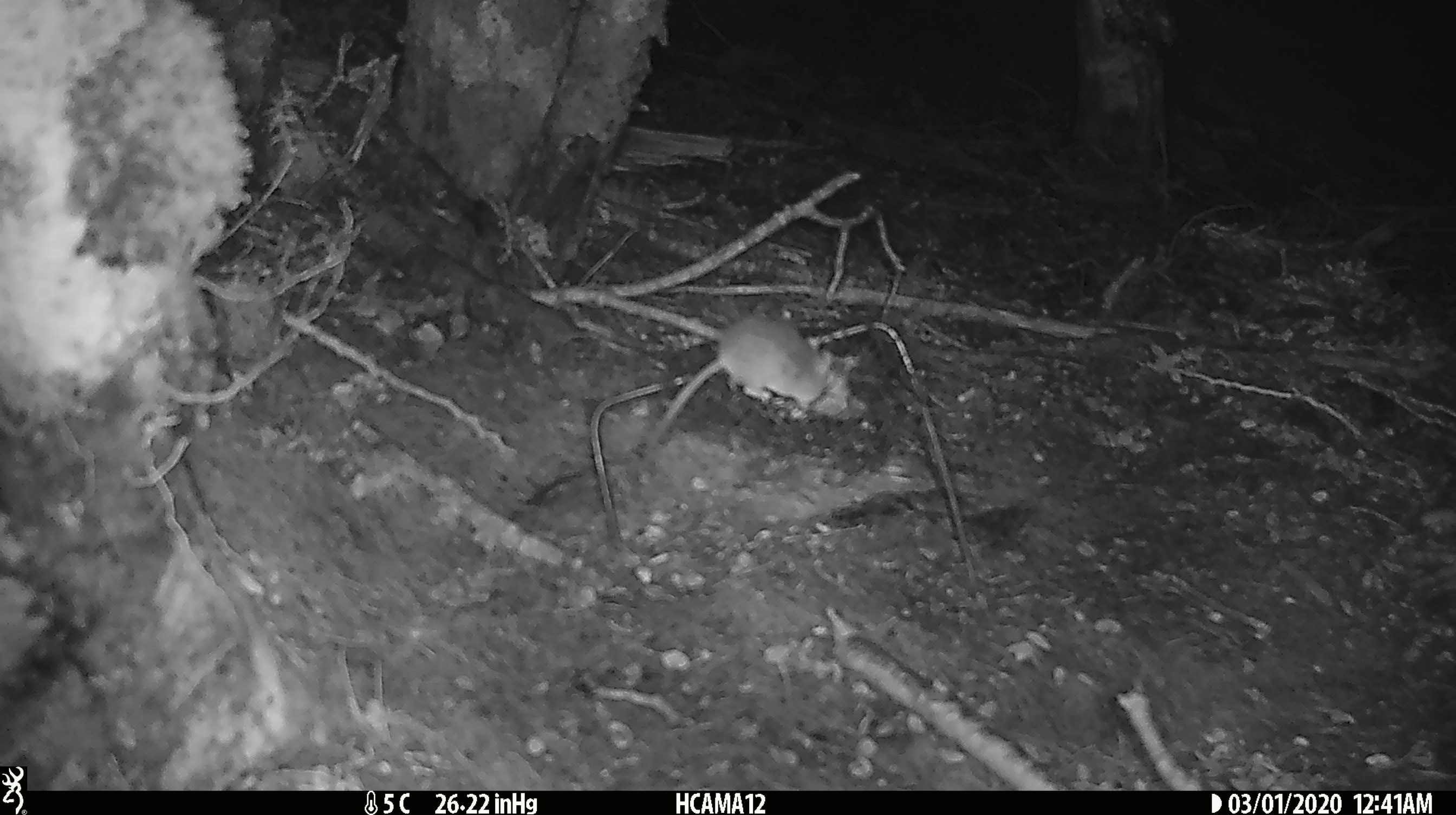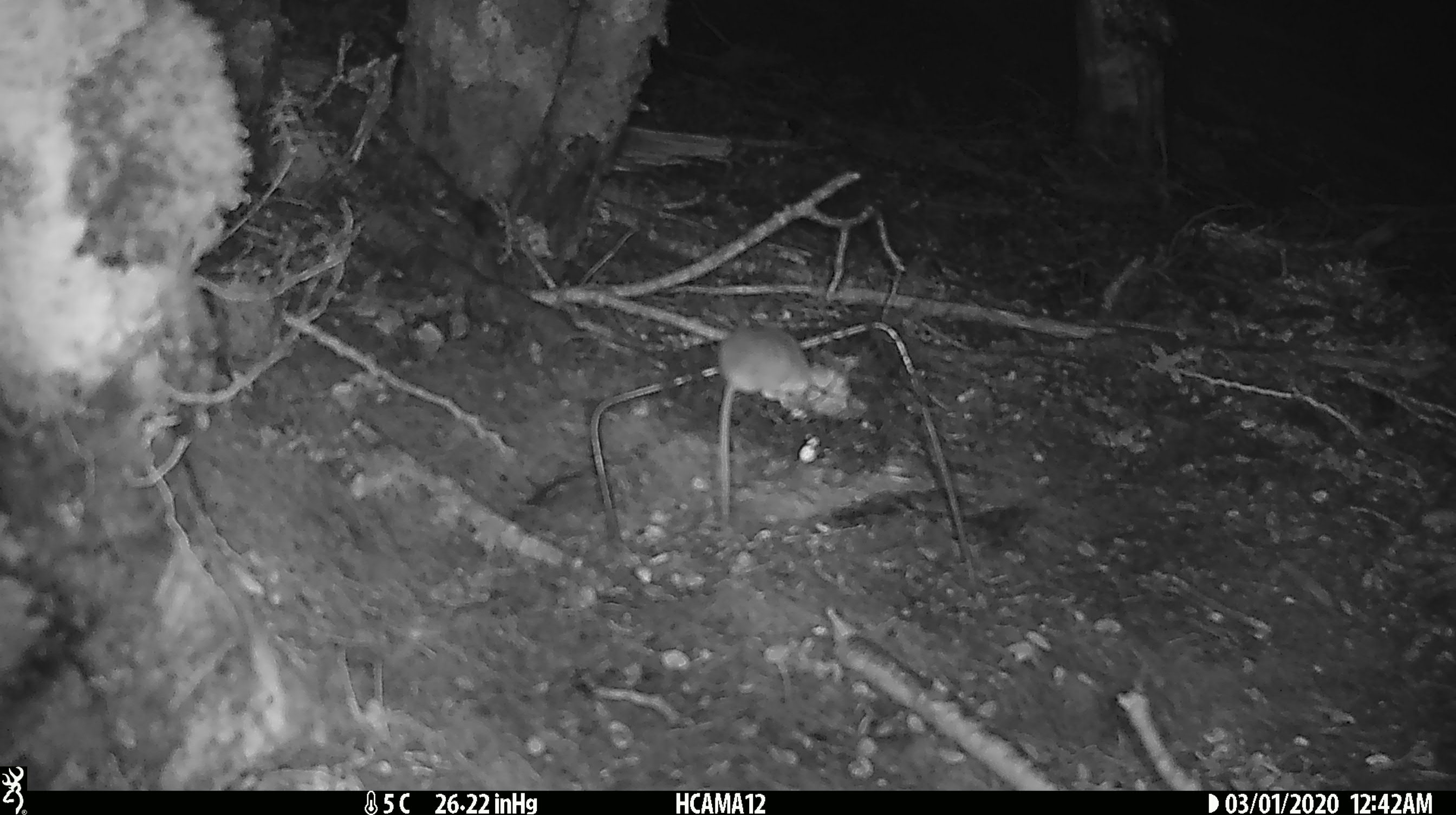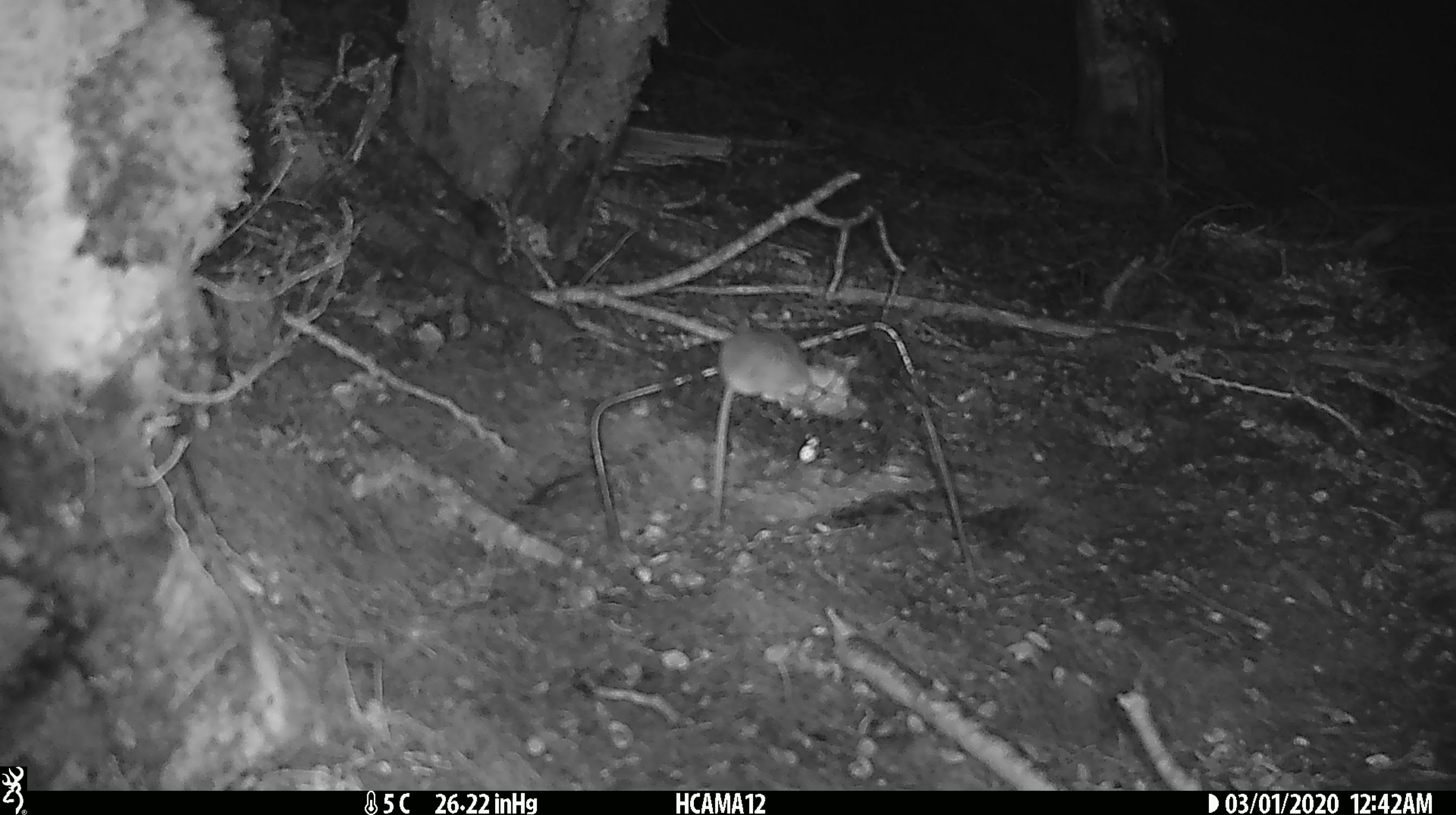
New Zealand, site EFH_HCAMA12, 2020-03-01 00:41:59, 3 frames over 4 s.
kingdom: Animalia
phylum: Chordata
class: Mammalia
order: Rodentia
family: Muridae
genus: Mus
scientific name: Mus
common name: mouse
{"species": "mouse (Mus)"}